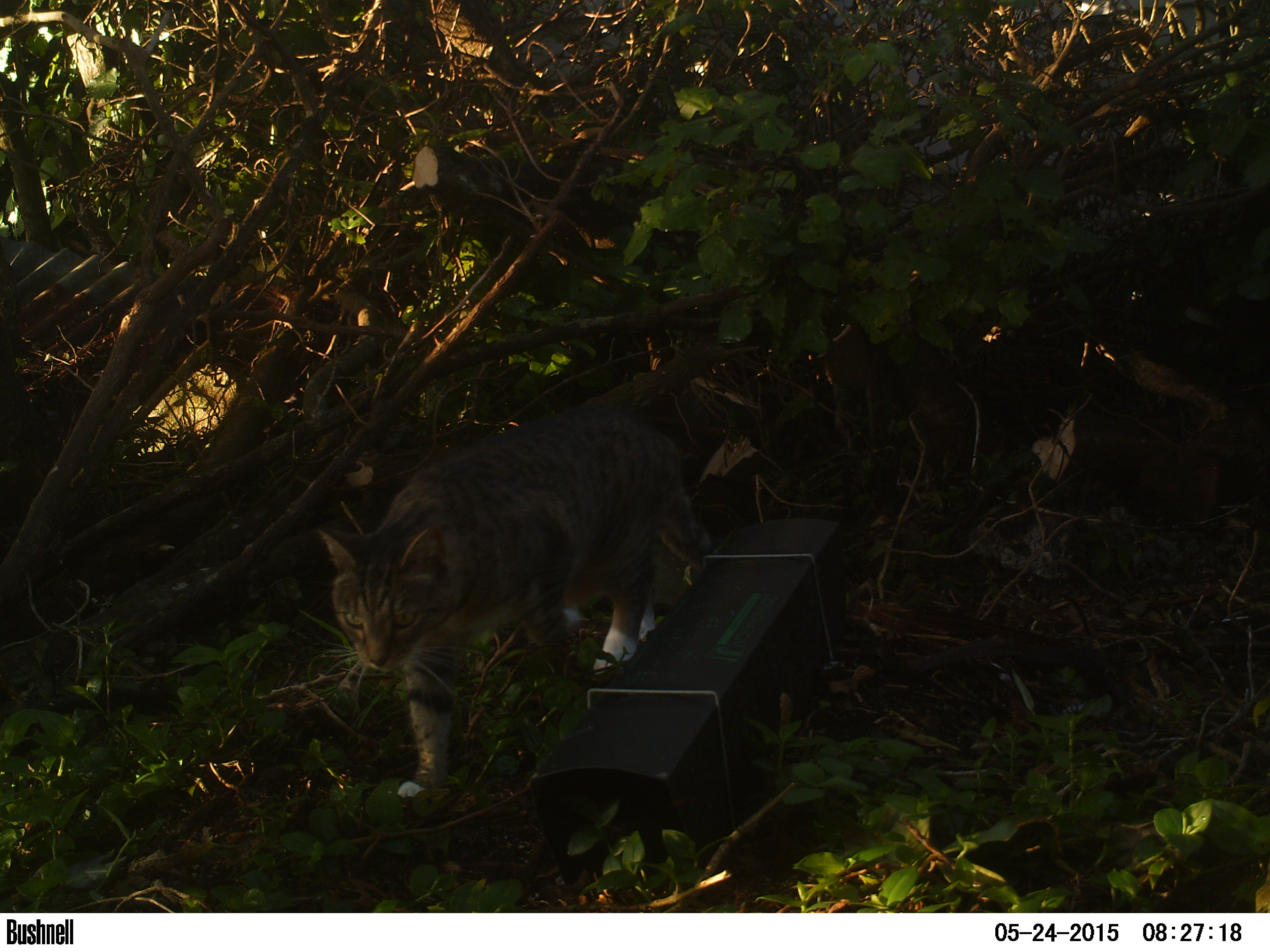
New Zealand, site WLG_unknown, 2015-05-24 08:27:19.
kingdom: Animalia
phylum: Chordata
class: Mammalia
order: Carnivora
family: Felidae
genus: Felis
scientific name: Felis catus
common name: domestic cat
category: cat